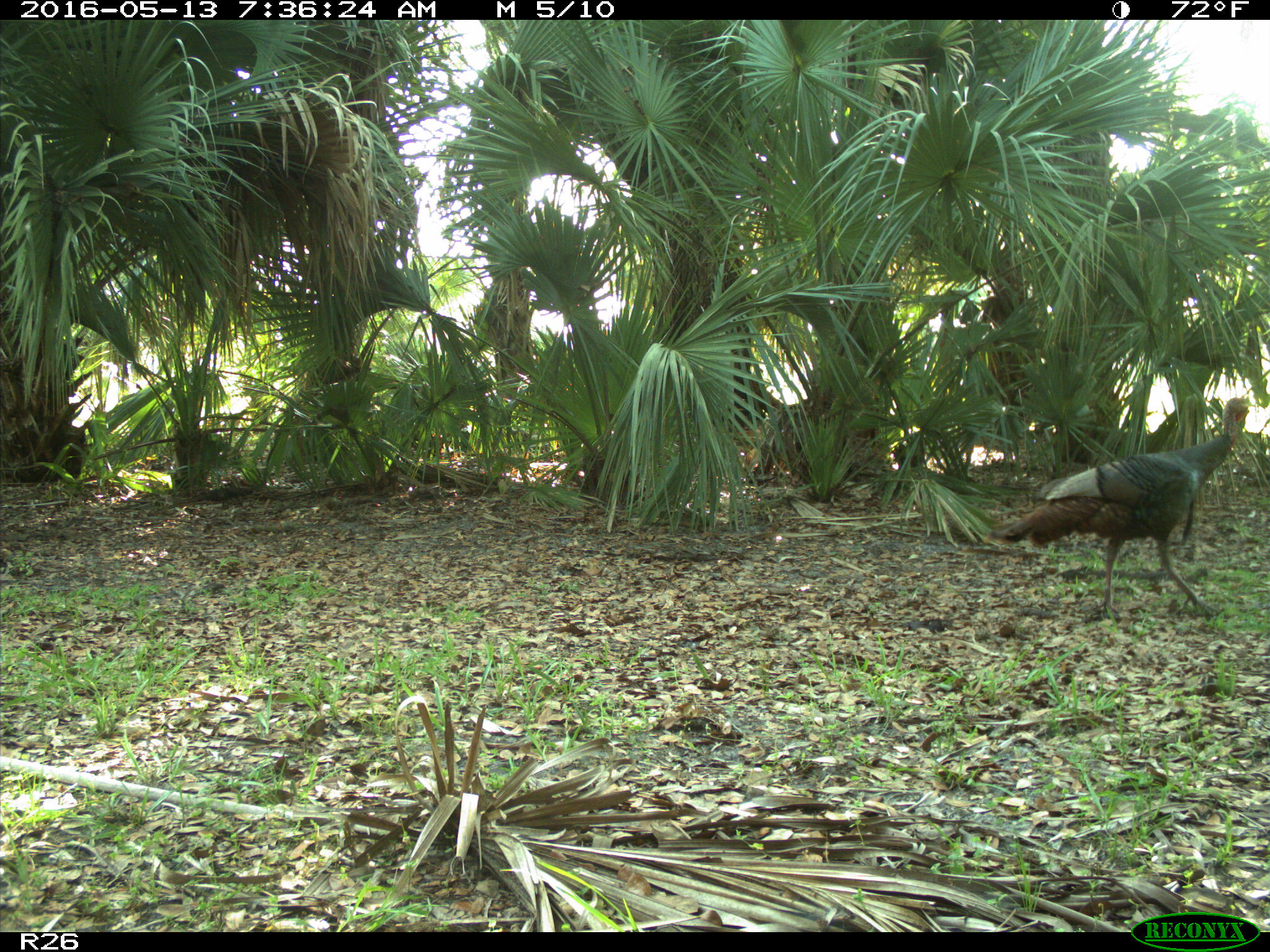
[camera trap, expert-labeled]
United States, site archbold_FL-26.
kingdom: Animalia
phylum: Chordata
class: Aves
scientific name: Aves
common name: birds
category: unidentified bird